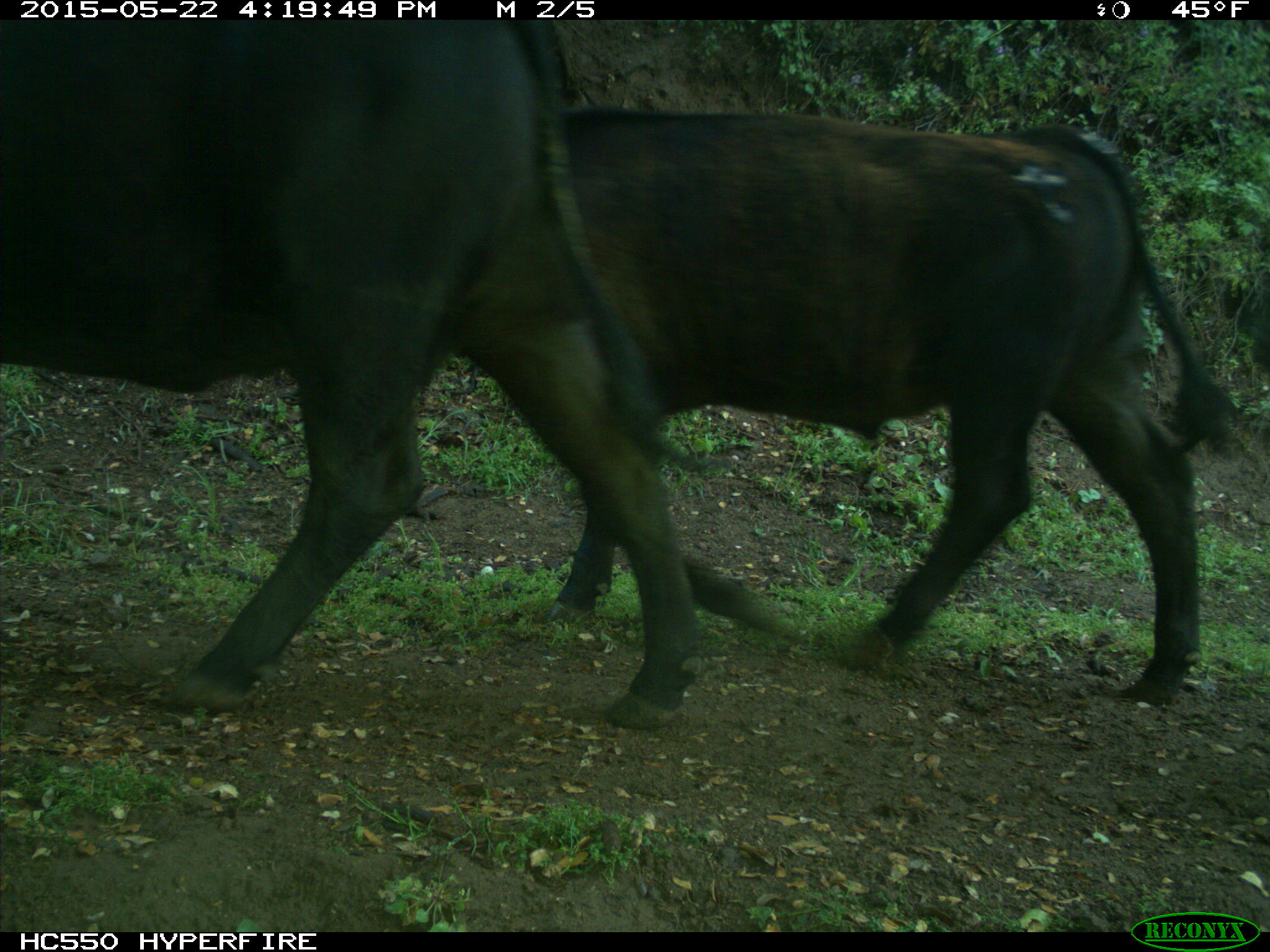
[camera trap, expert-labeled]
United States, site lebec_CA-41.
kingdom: Animalia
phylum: Chordata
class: Mammalia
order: Artiodactyla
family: Bovidae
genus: Bos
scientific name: Bos taurus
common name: domestic cow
Bos taurus (domestic cow).